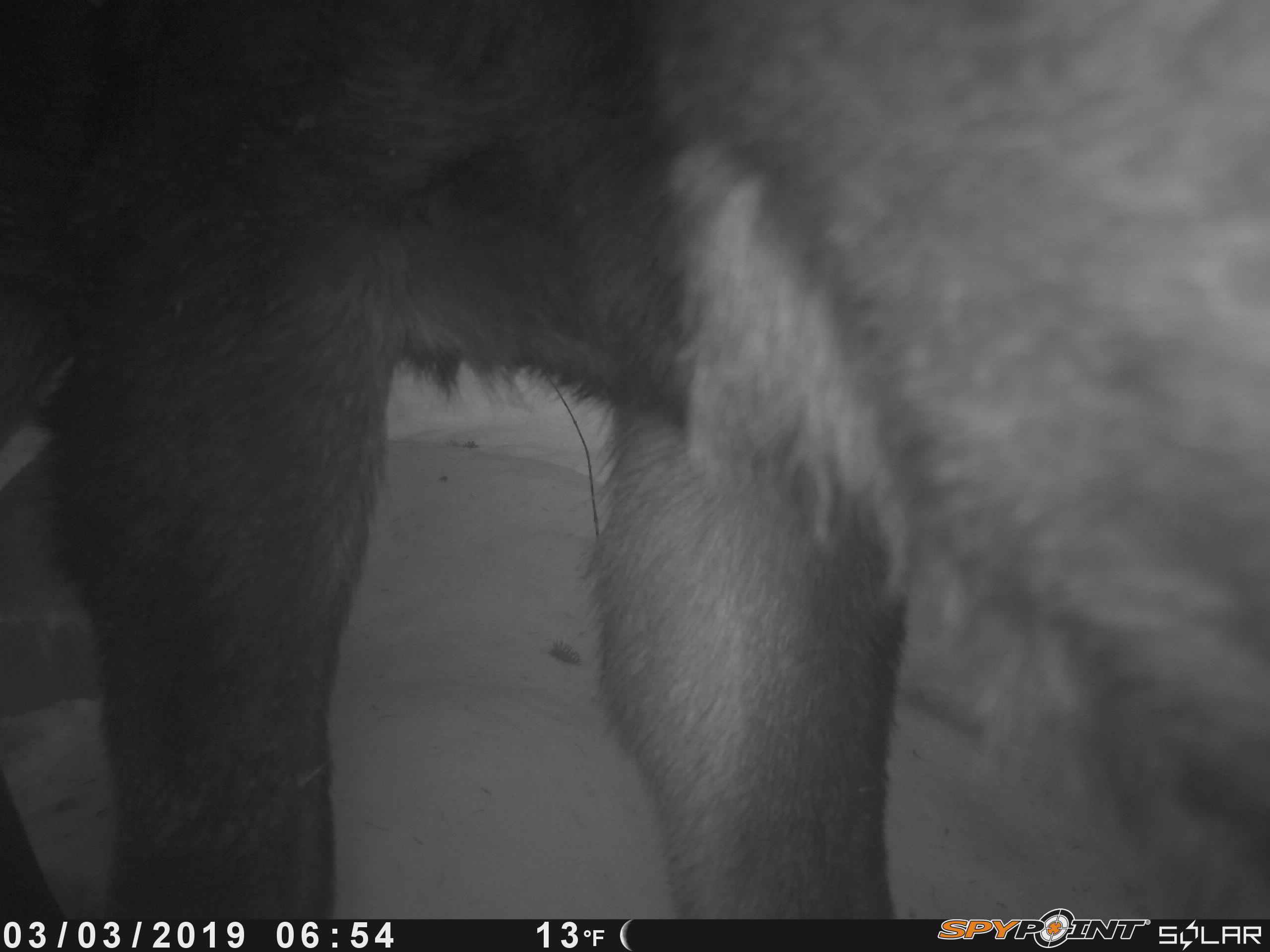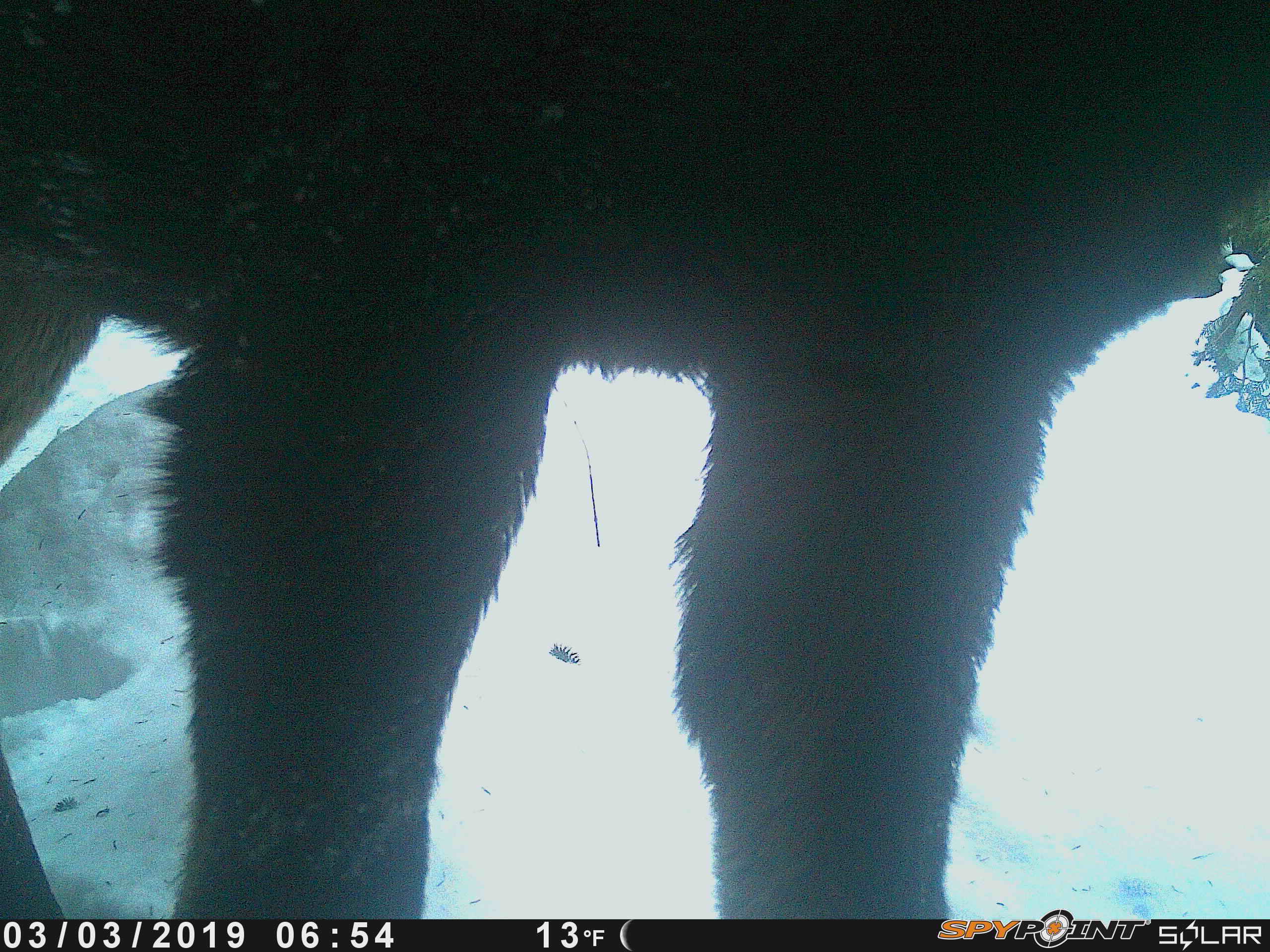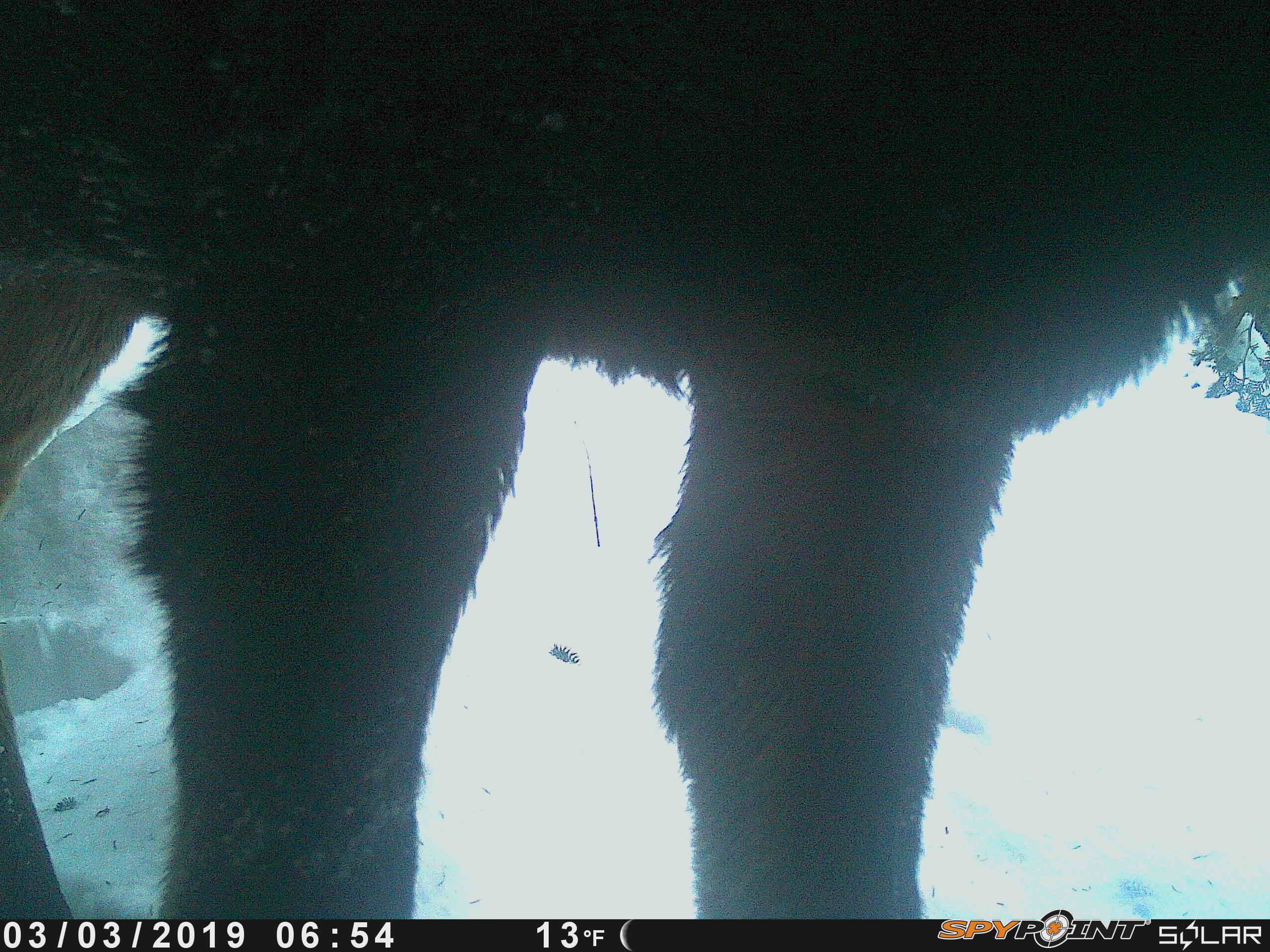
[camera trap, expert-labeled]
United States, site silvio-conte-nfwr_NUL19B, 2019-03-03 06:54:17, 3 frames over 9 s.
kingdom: Animalia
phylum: Chordata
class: Mammalia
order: Artiodactyla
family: Cervidae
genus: Alces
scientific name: Alces alces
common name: moose